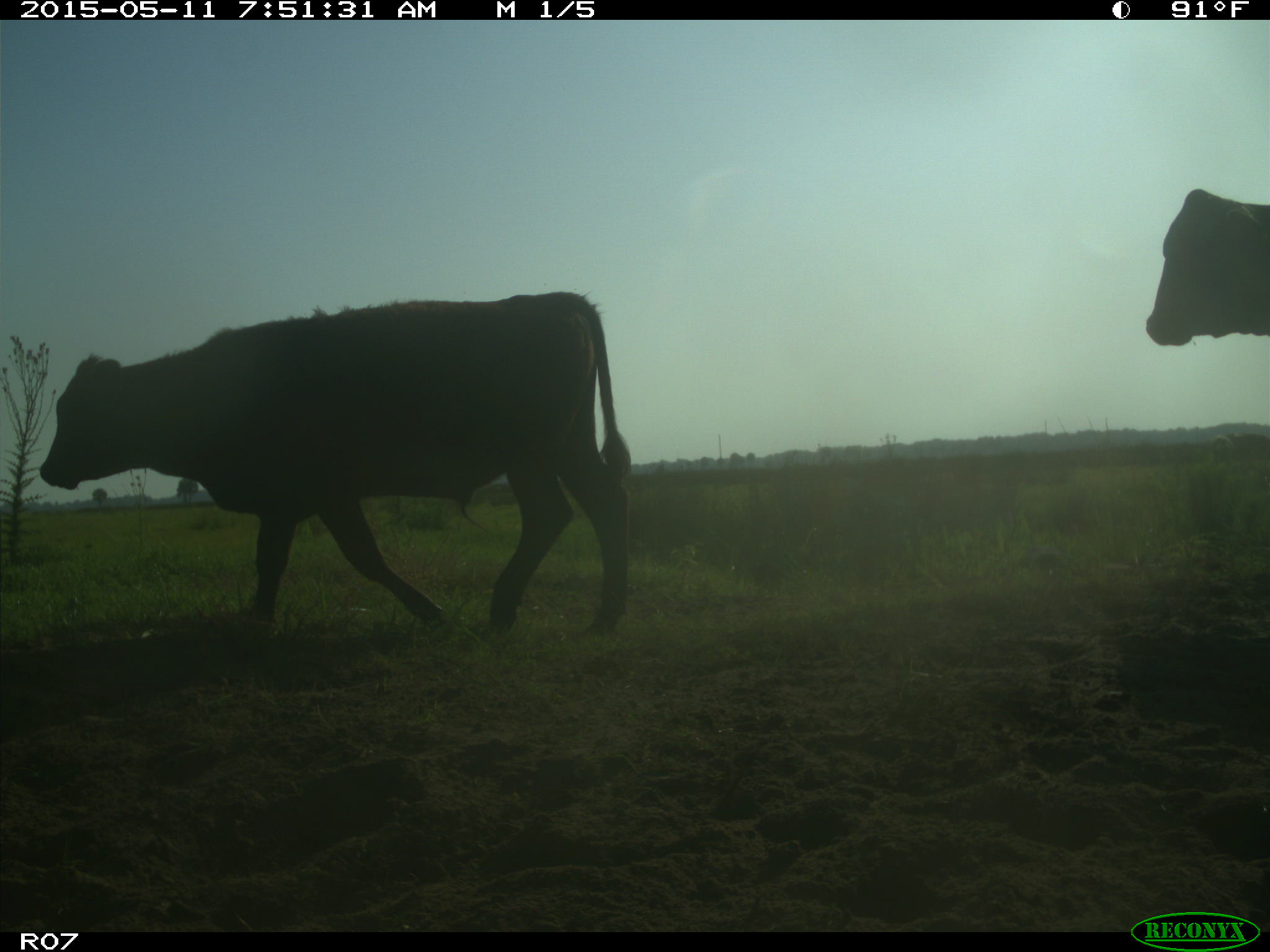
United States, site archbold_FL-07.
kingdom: Animalia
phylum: Chordata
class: Mammalia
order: Artiodactyla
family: Bovidae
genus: Bos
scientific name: Bos taurus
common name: domestic cow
Bos taurus (domestic cow).